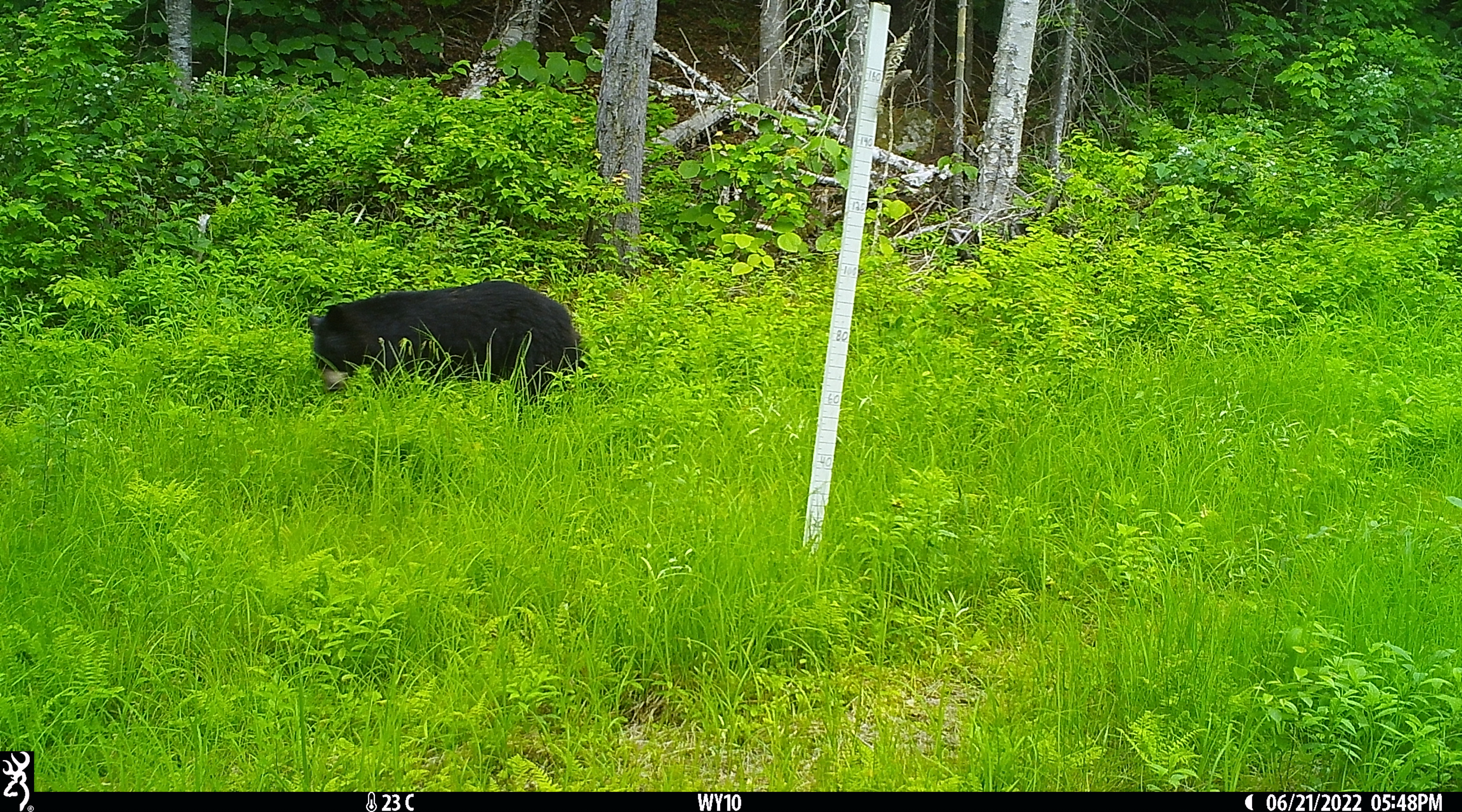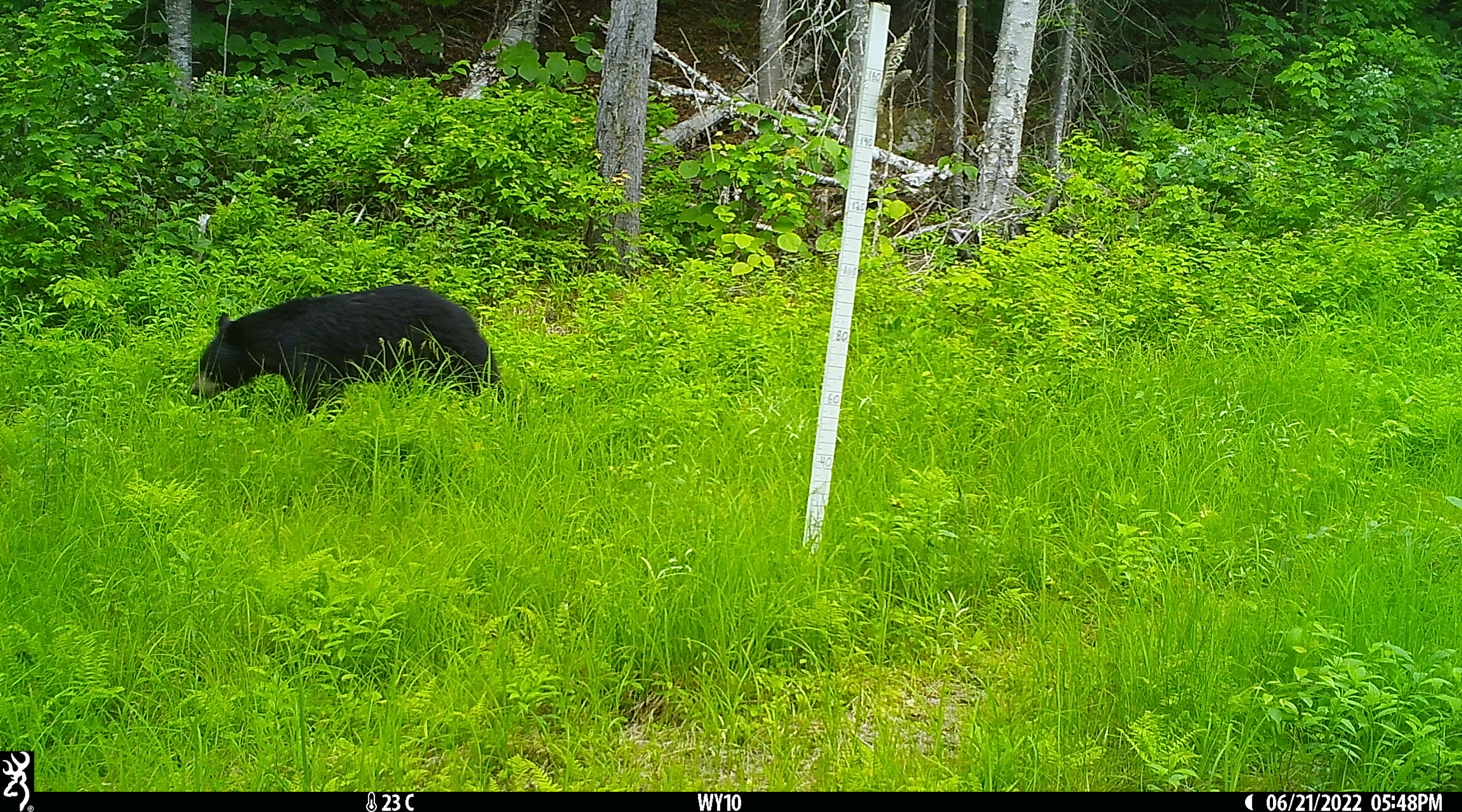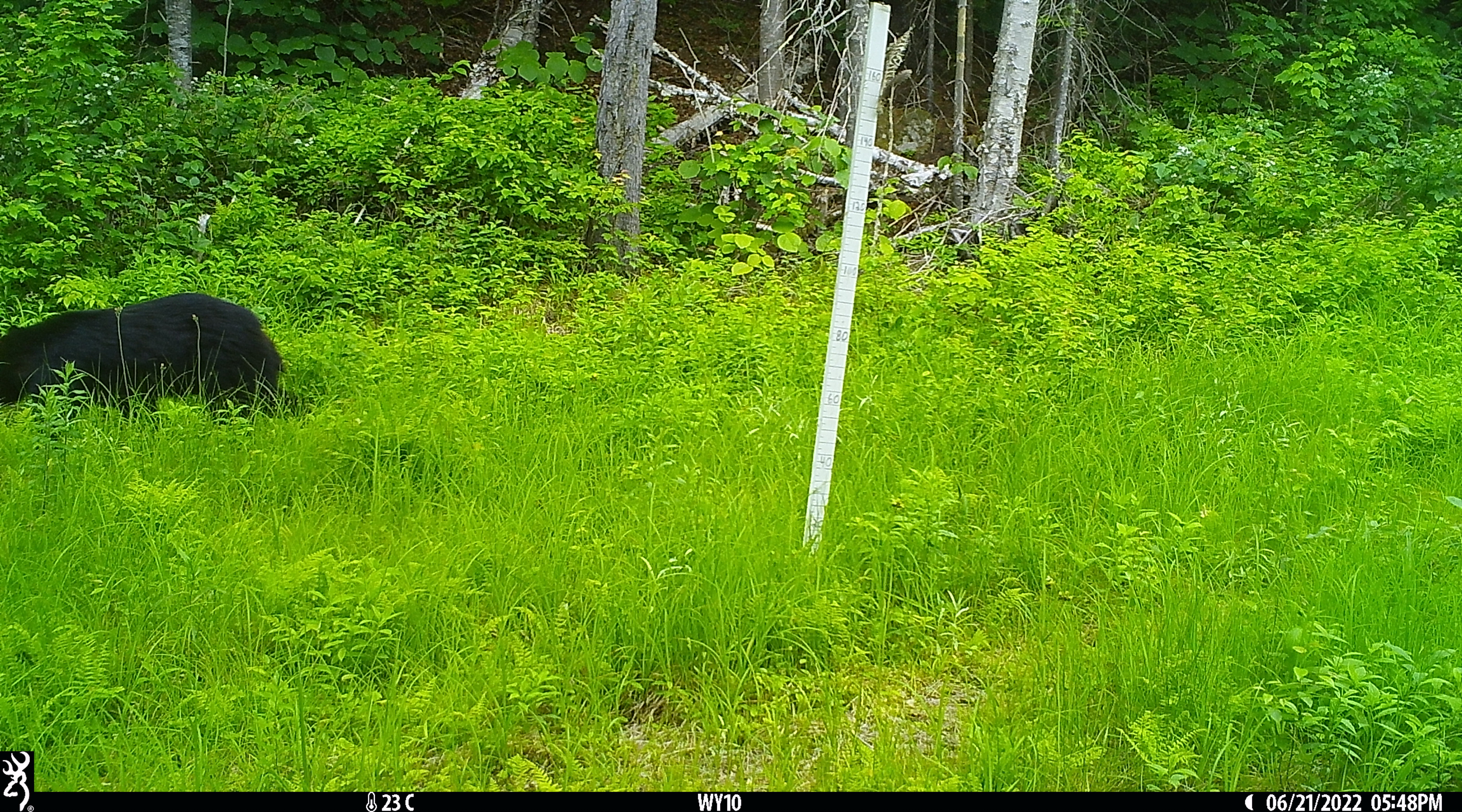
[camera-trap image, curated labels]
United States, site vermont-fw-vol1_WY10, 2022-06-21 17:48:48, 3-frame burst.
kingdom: Animalia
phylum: Chordata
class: Mammalia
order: Carnivora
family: Ursidae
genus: Ursus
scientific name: Ursus americanus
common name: black bear